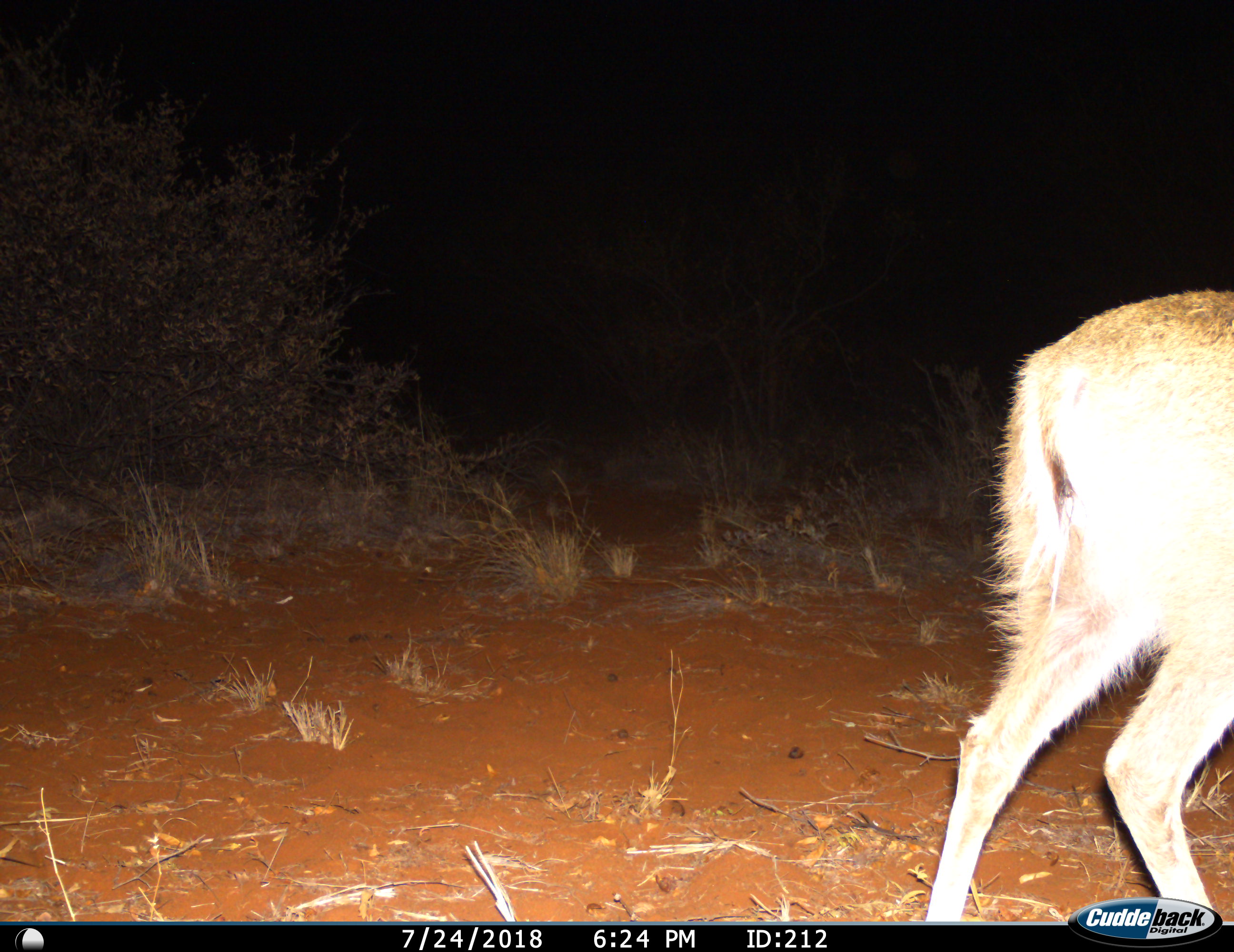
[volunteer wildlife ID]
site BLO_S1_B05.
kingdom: Animalia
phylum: Chordata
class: Mammalia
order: Artiodactyla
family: Bovidae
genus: Sylvicapra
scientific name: Sylvicapra grimmia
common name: common duiker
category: duikercommongrey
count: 1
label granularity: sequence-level